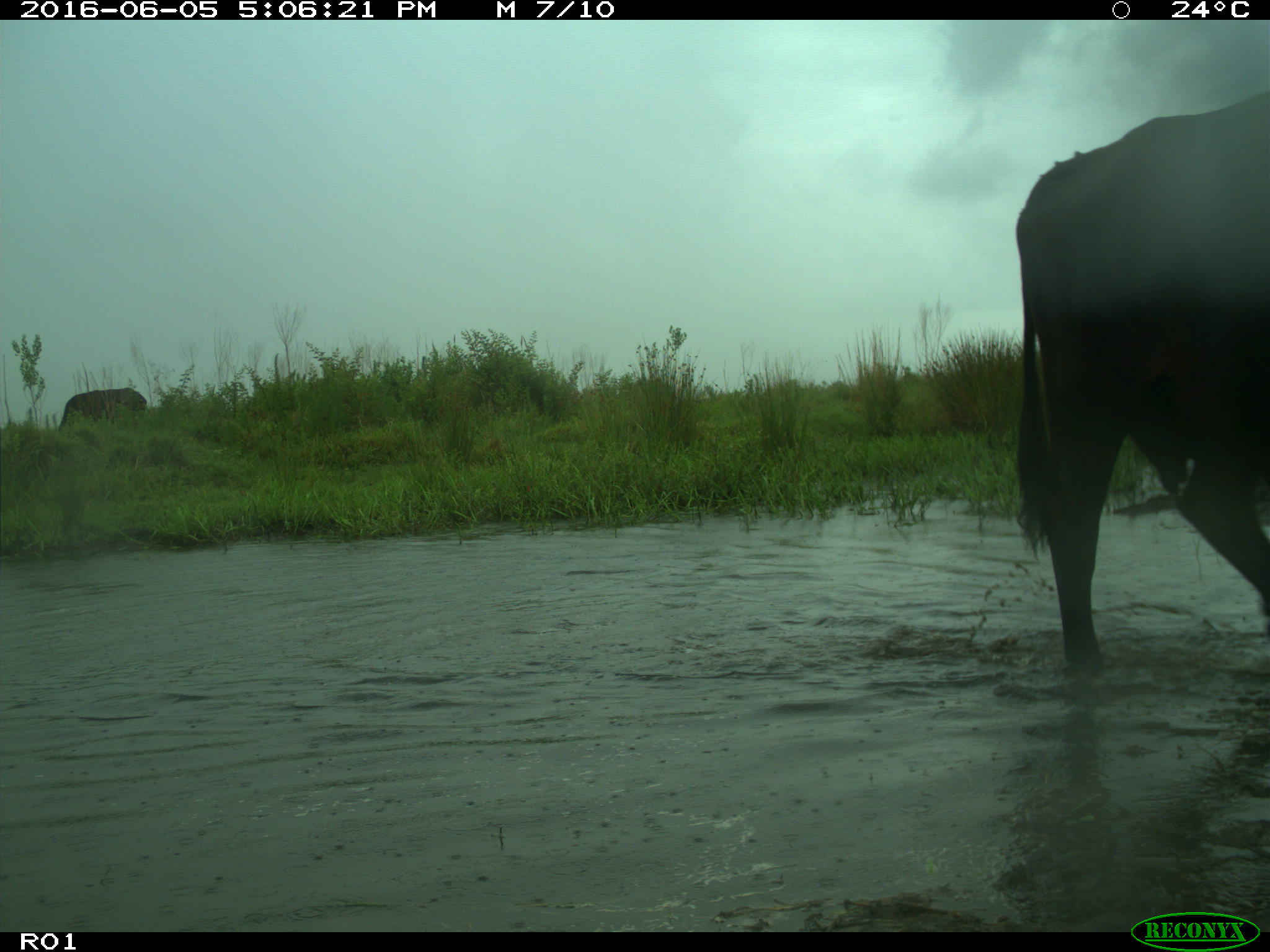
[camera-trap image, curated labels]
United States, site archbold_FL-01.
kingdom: Animalia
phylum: Chordata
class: Mammalia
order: Artiodactyla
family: Bovidae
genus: Bos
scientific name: Bos taurus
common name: domestic cow